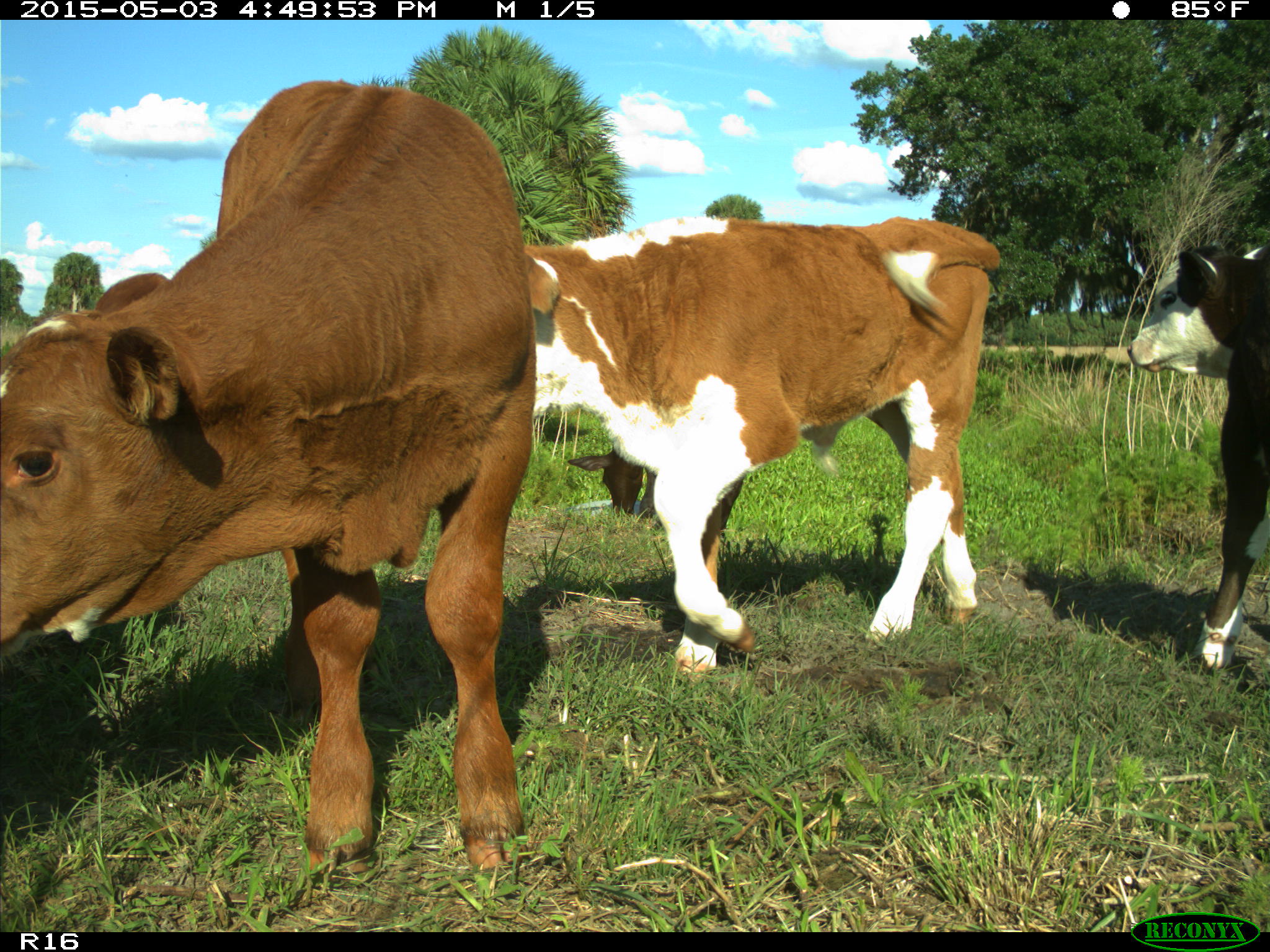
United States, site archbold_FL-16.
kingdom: Animalia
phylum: Chordata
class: Mammalia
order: Artiodactyla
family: Bovidae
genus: Bos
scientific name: Bos taurus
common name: domestic cow